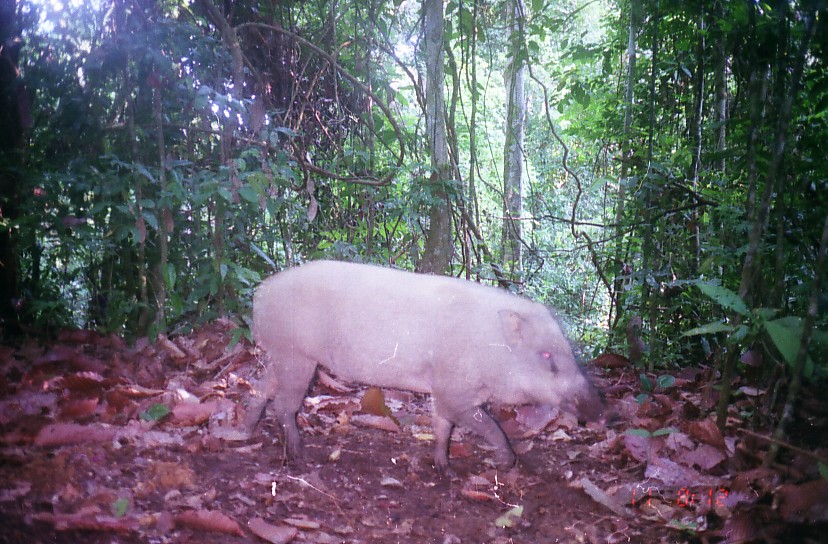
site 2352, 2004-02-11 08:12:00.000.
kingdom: Animalia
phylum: Chordata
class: Mammalia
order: Artiodactyla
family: Suidae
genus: Sus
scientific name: Sus scrofa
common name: wild boar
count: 1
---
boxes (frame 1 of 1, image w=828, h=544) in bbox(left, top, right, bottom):
sus scrofa: bbox(240, 258, 609, 479)